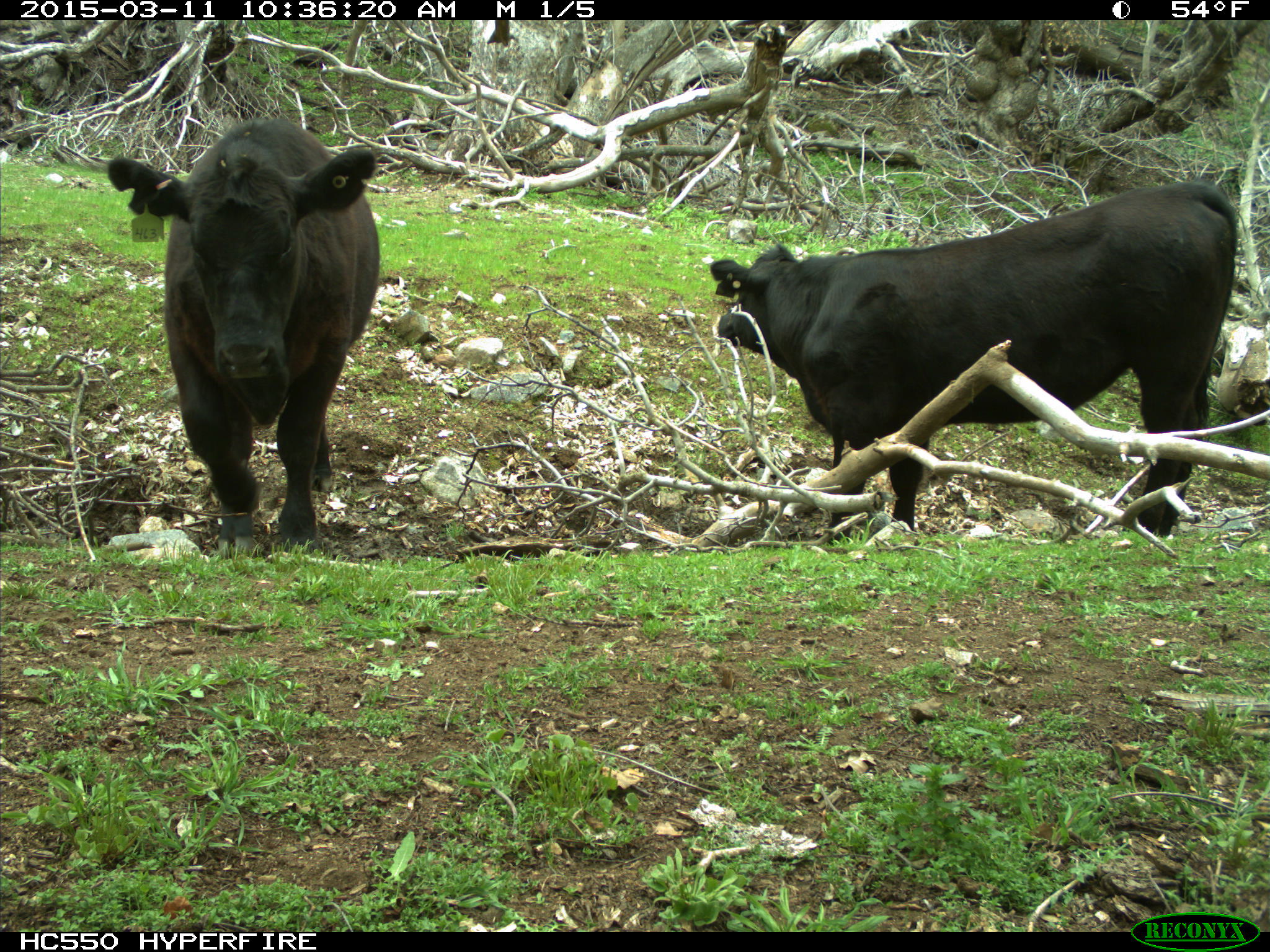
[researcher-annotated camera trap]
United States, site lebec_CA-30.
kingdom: Animalia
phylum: Chordata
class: Mammalia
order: Artiodactyla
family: Bovidae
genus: Bos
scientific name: Bos taurus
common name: domestic cow